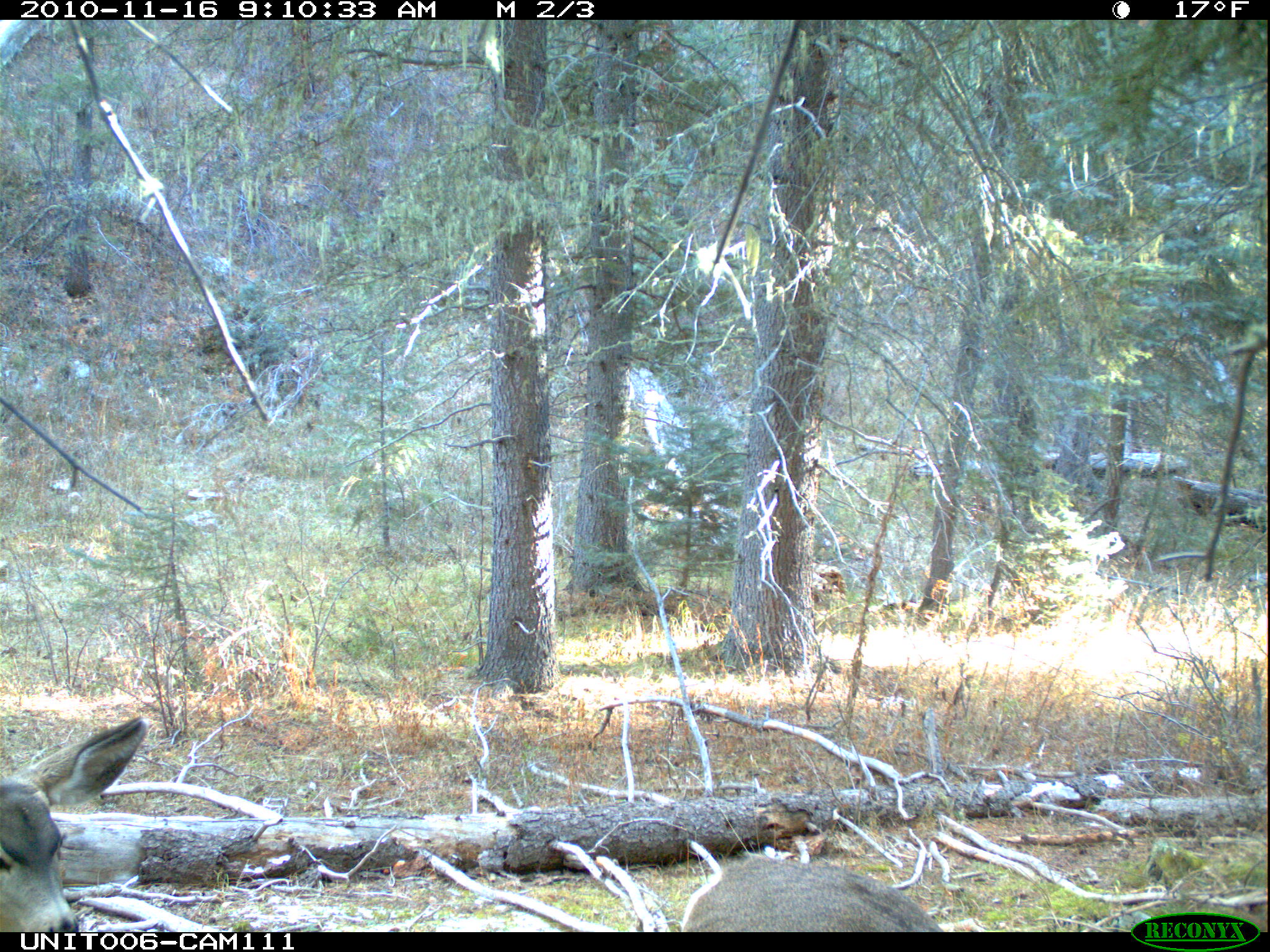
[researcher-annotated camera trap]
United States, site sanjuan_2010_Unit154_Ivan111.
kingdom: Animalia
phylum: Chordata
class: Mammalia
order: Artiodactyla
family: Cervidae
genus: Odocoileus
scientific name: Odocoileus hemionus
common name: mule deer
Odocoileus hemionus (mule deer).